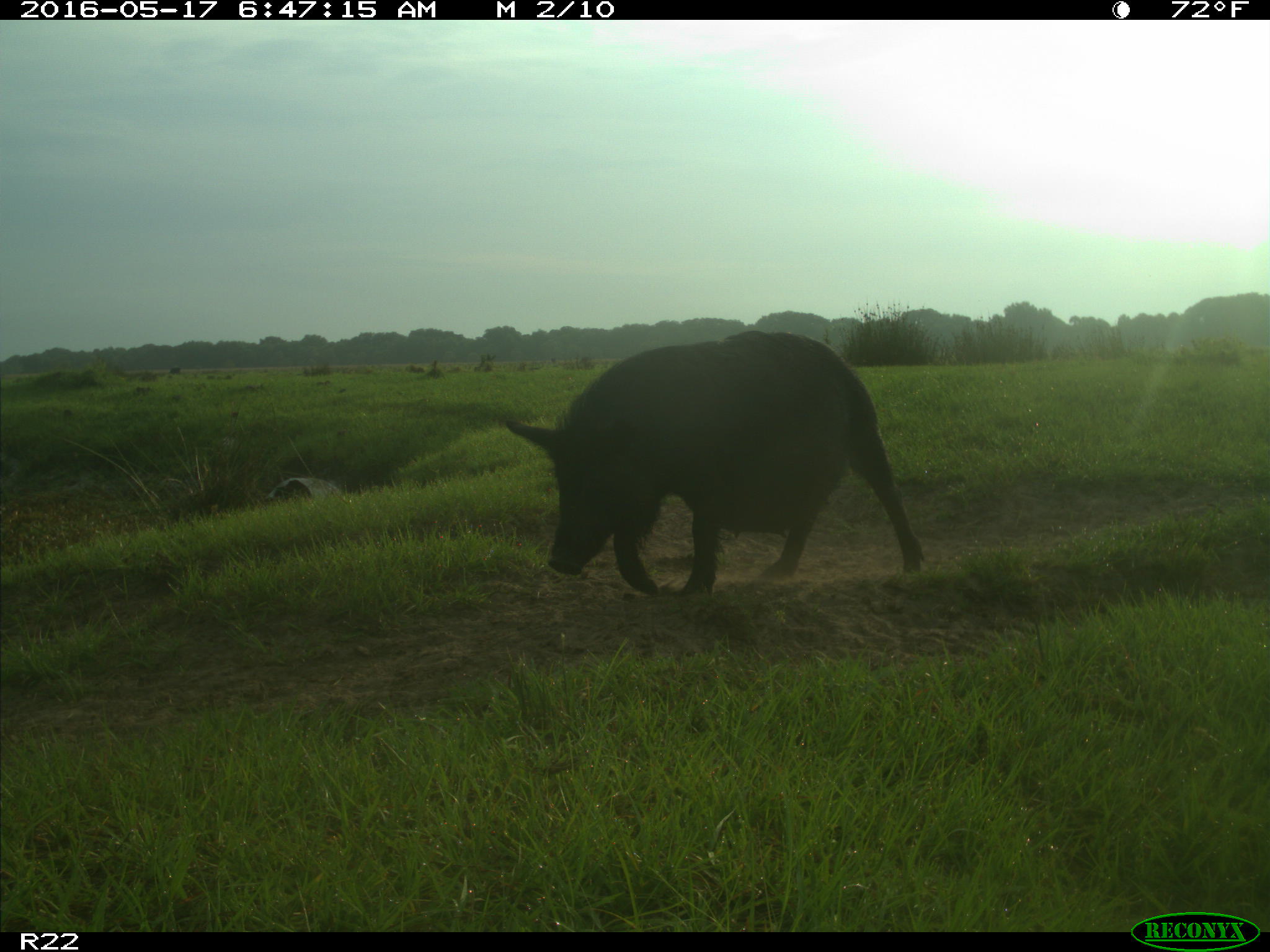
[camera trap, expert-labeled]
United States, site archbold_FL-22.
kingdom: Animalia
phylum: Chordata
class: Mammalia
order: Artiodactyla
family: Suidae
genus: Sus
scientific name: Sus scrofa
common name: wild boar